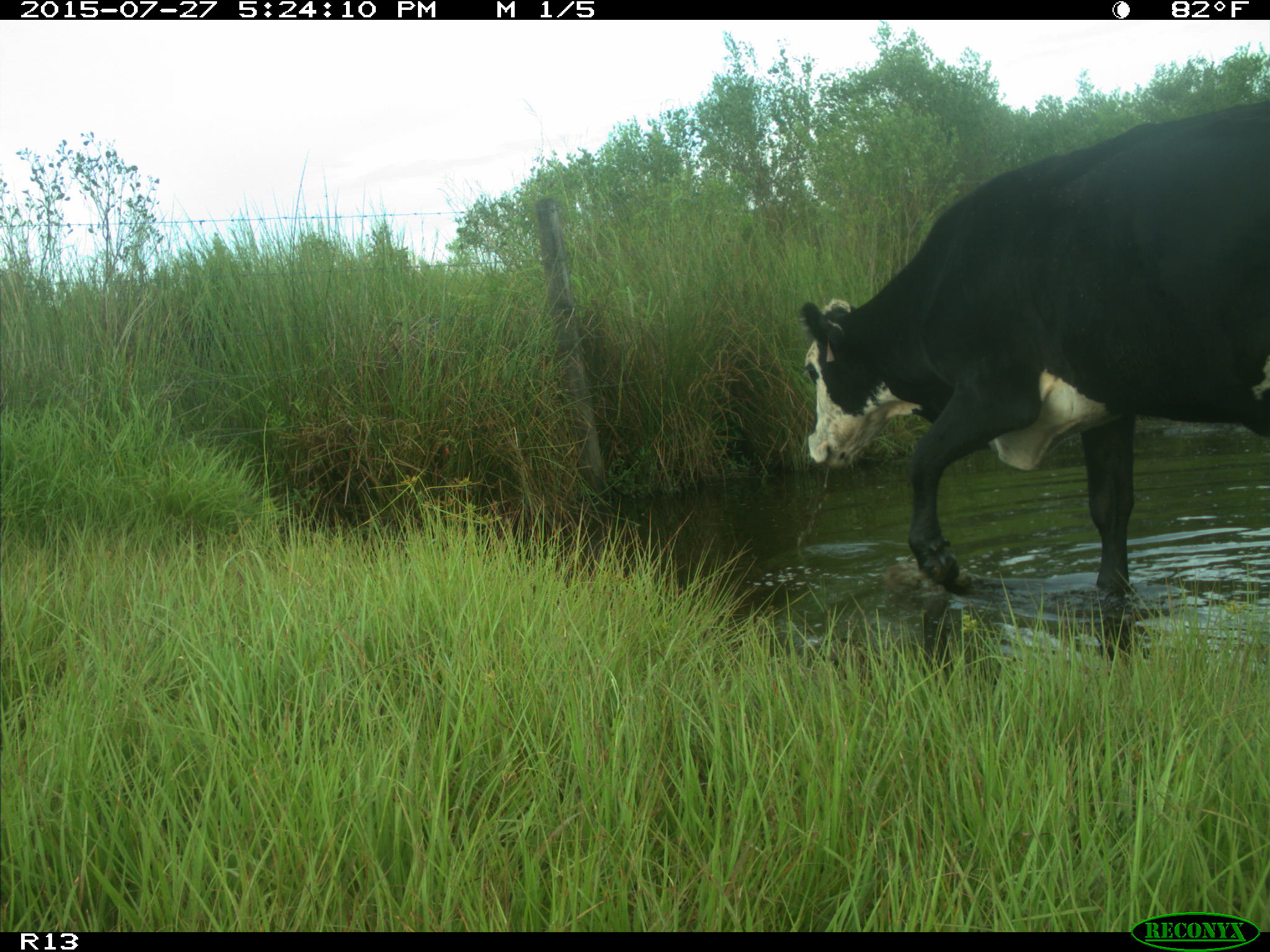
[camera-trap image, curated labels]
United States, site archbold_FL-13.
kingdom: Animalia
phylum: Chordata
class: Mammalia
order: Artiodactyla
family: Bovidae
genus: Bos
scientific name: Bos taurus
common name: domestic cow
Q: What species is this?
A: Bos taurus (domestic cow).